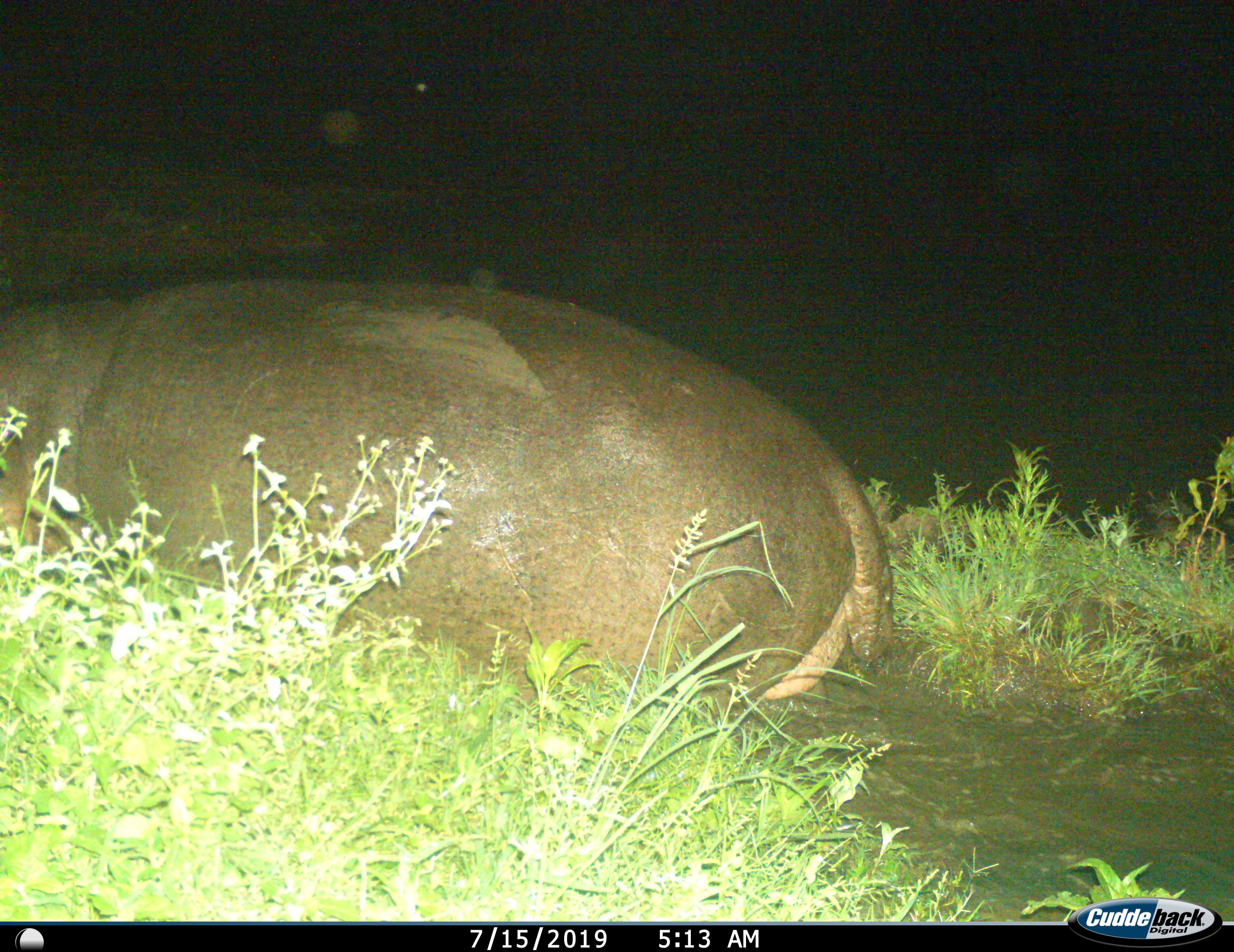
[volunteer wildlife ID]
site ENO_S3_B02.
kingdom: Animalia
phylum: Chordata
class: Mammalia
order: Artiodactyla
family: Hippopotamidae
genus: Hippopotamus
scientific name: Hippopotamus amphibius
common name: hippopotamus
Hippopotamus (Hippopotamus amphibius), count 1. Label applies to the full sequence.